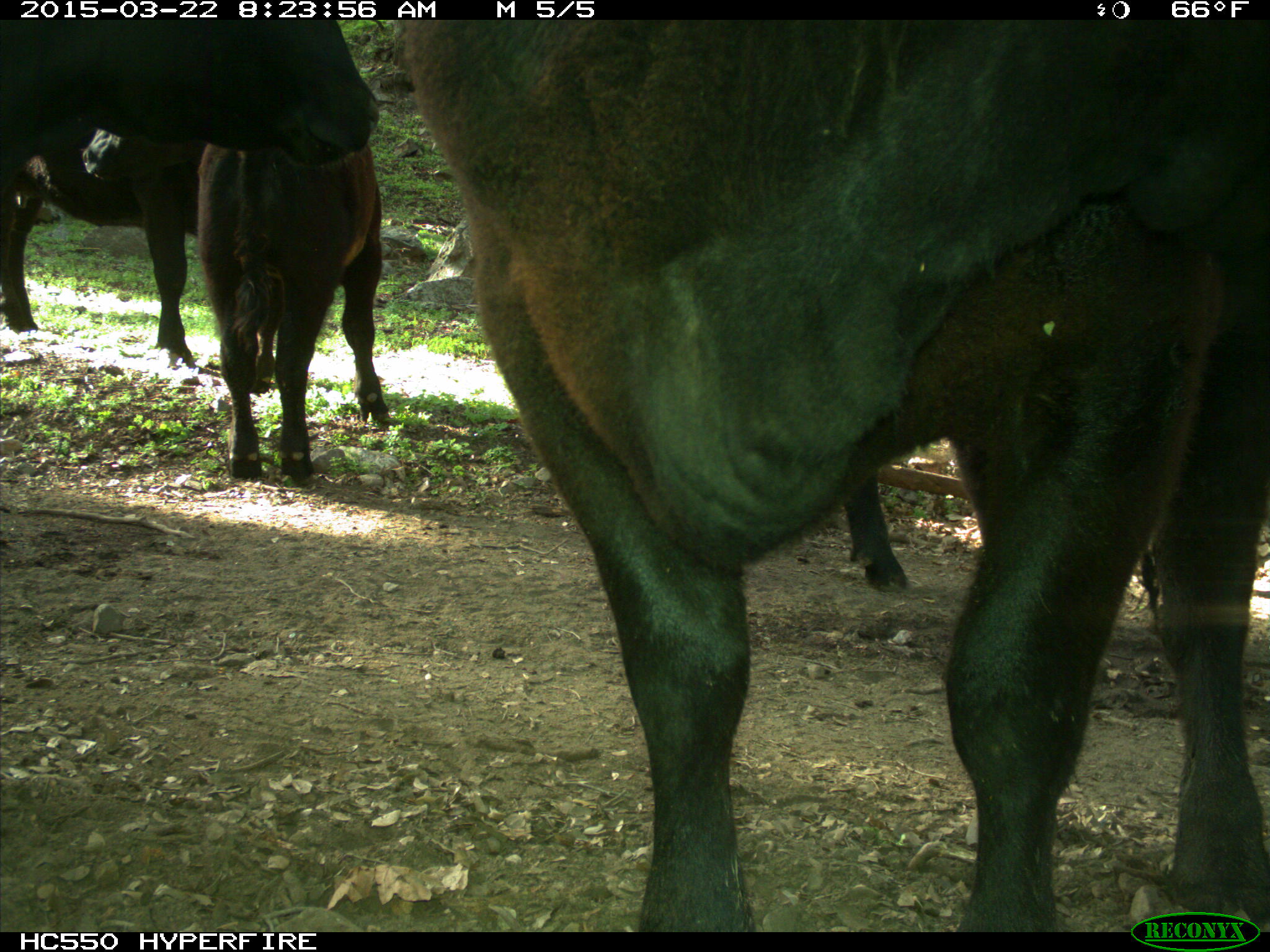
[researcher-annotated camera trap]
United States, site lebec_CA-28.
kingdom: Animalia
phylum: Chordata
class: Mammalia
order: Artiodactyla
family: Bovidae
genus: Bos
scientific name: Bos taurus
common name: domestic cow